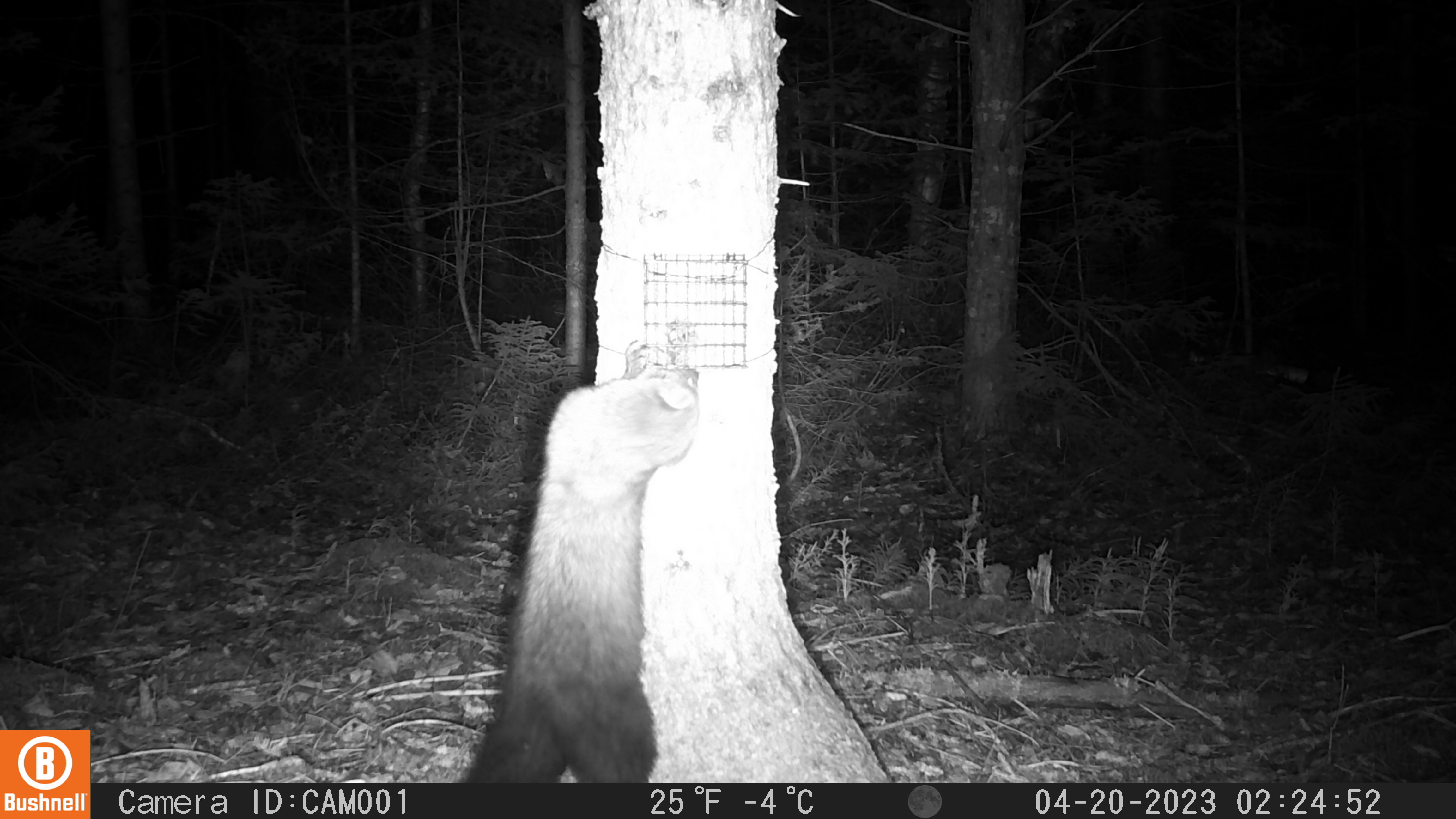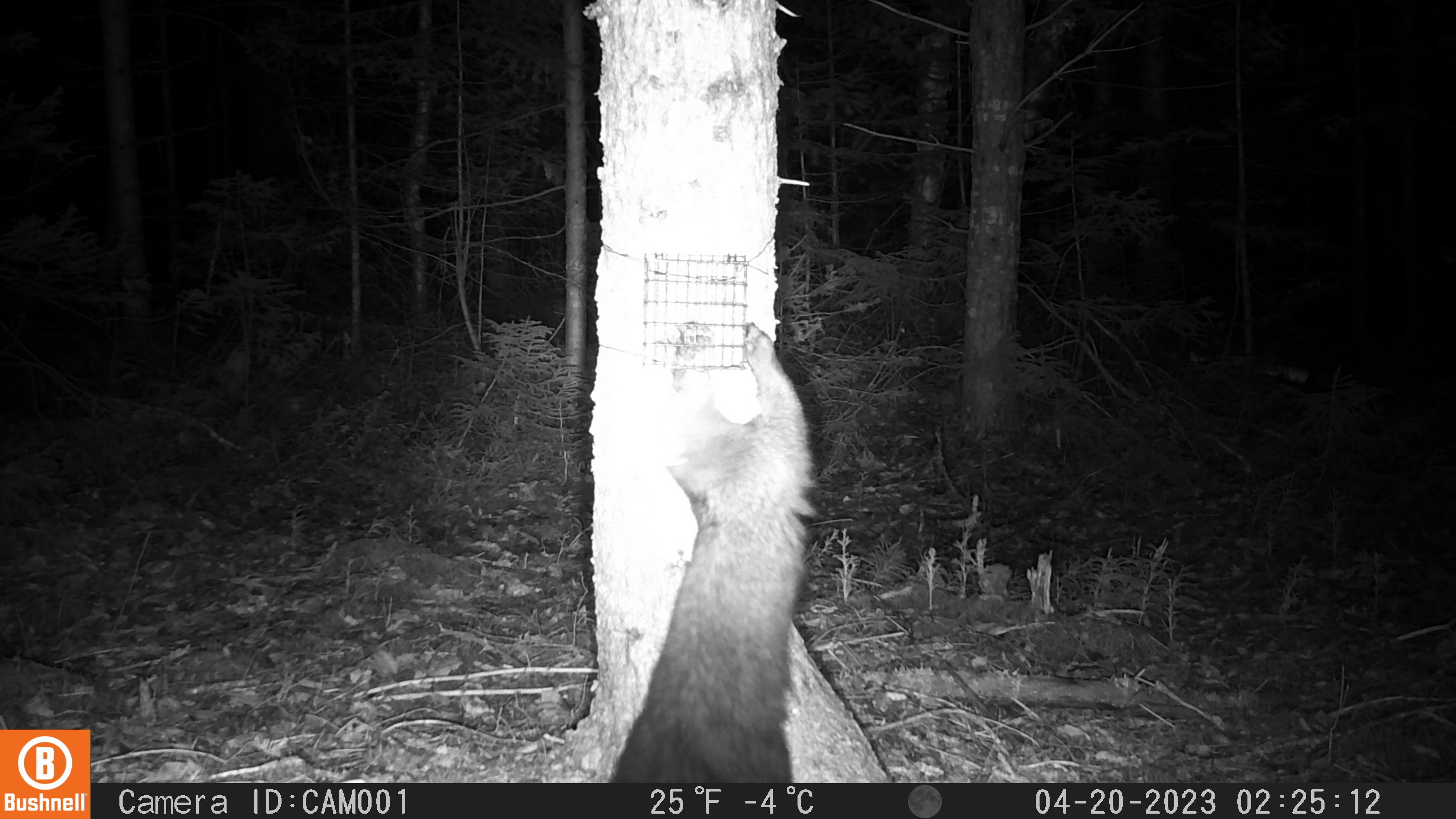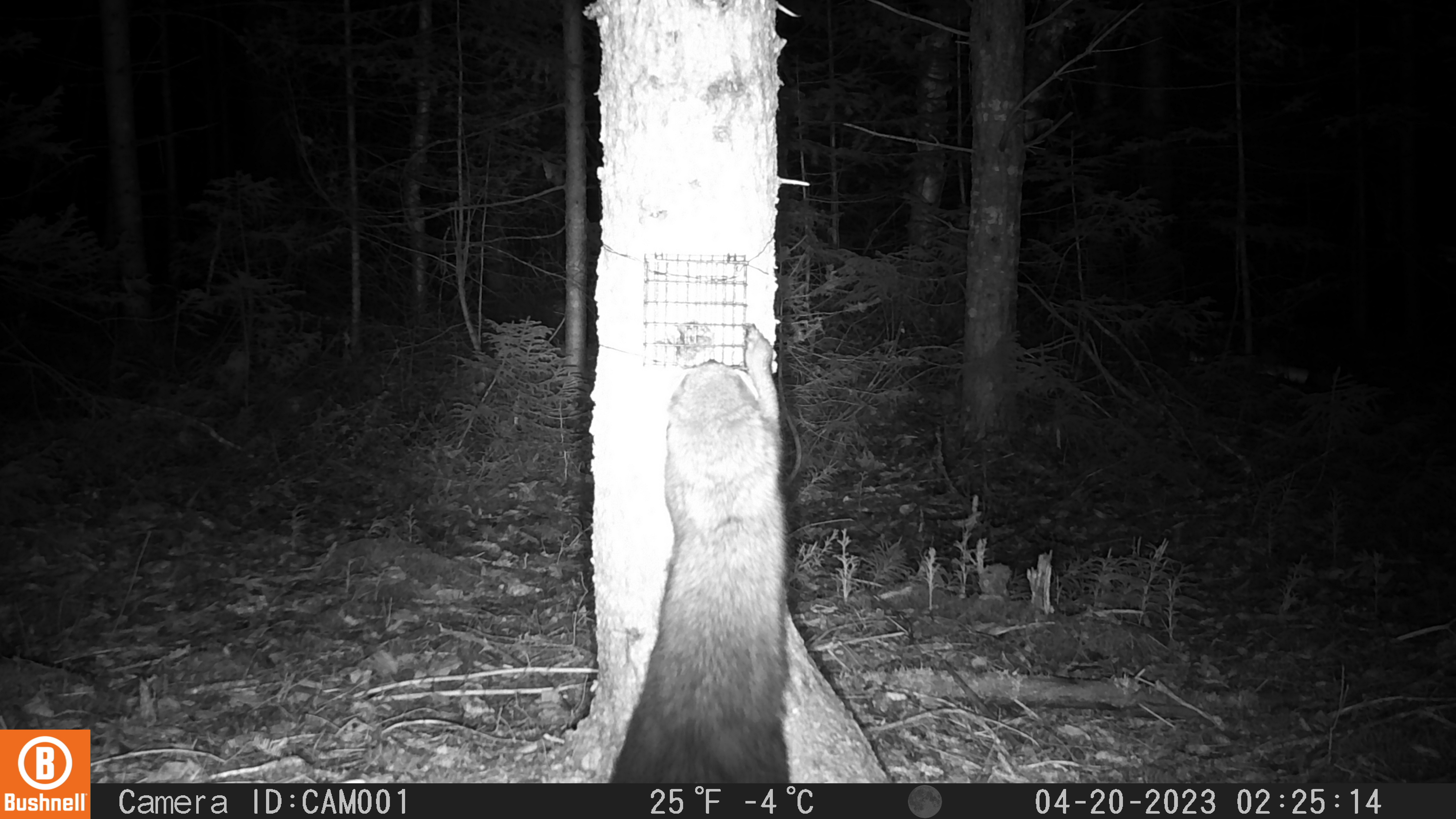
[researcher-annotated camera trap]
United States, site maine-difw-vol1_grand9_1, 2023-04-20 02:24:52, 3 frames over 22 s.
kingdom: Animalia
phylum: Chordata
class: Mammalia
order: Carnivora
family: Mustelidae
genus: Pekania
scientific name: Pekania pennanti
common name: fisher